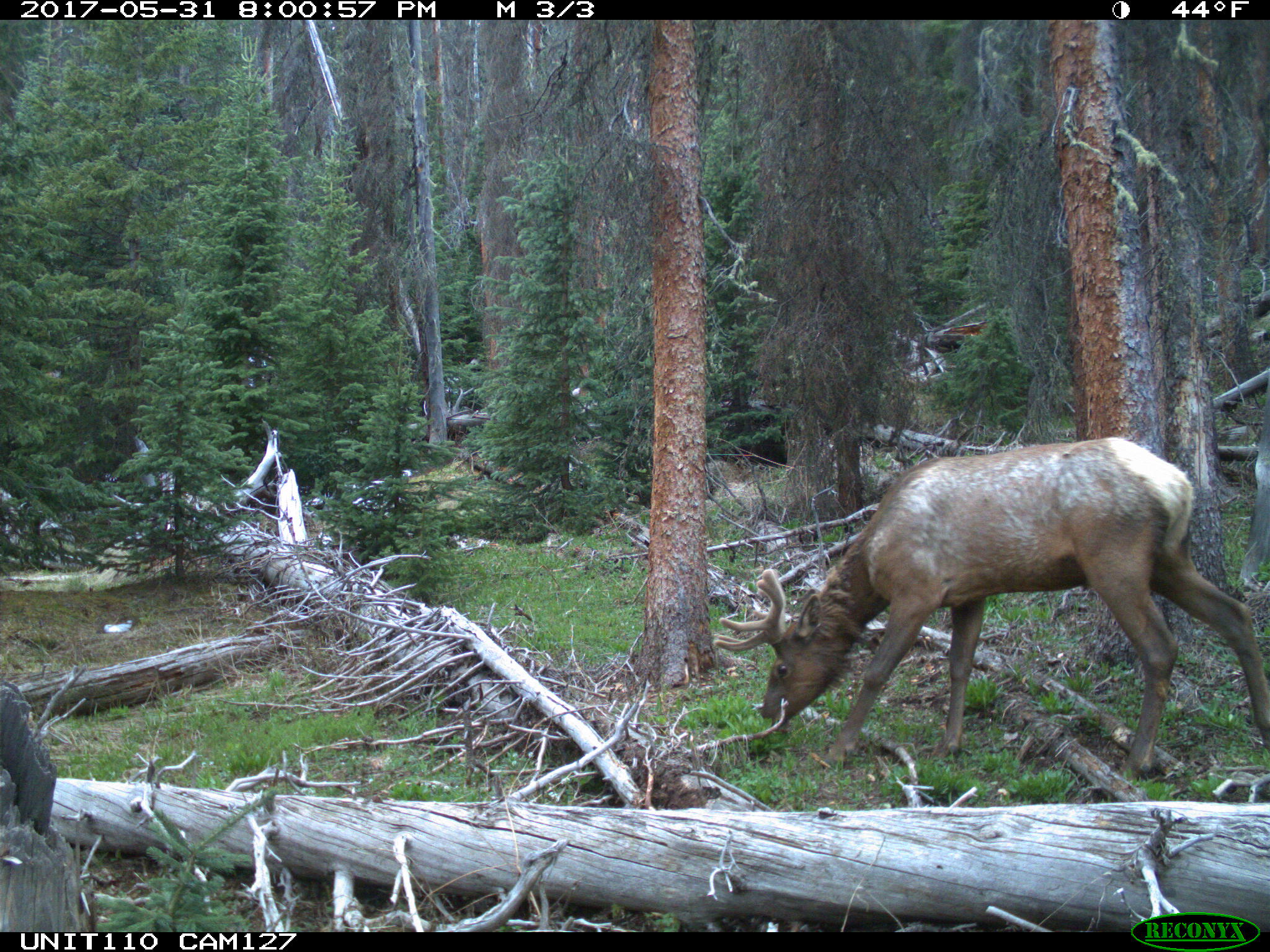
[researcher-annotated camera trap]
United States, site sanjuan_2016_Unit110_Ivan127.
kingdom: Animalia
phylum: Chordata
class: Mammalia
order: Artiodactyla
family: Cervidae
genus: Cervus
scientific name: Cervus elaphus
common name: red deer